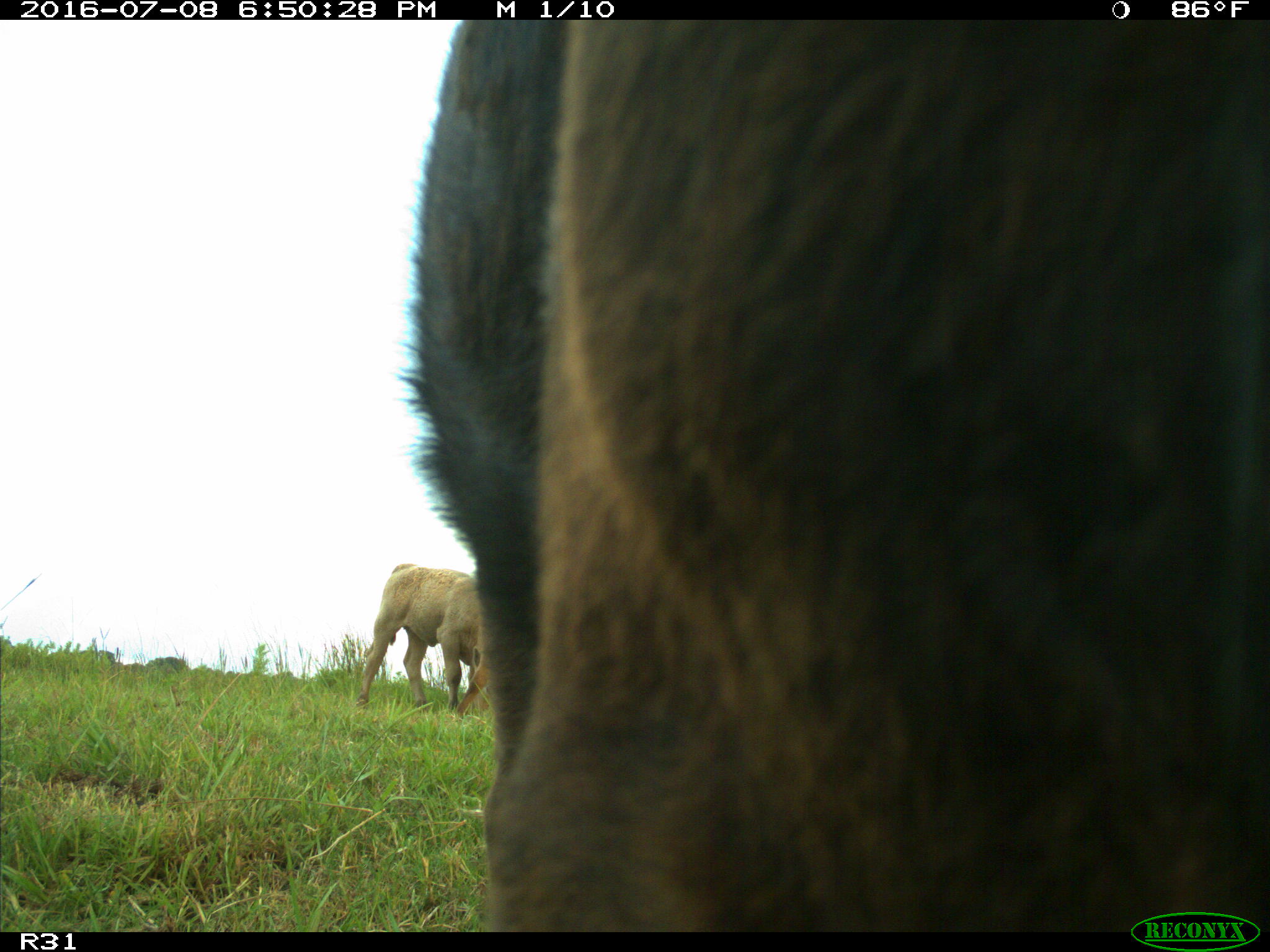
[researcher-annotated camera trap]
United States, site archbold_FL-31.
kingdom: Animalia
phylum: Chordata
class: Mammalia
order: Artiodactyla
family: Bovidae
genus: Bos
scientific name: Bos taurus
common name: domestic cow